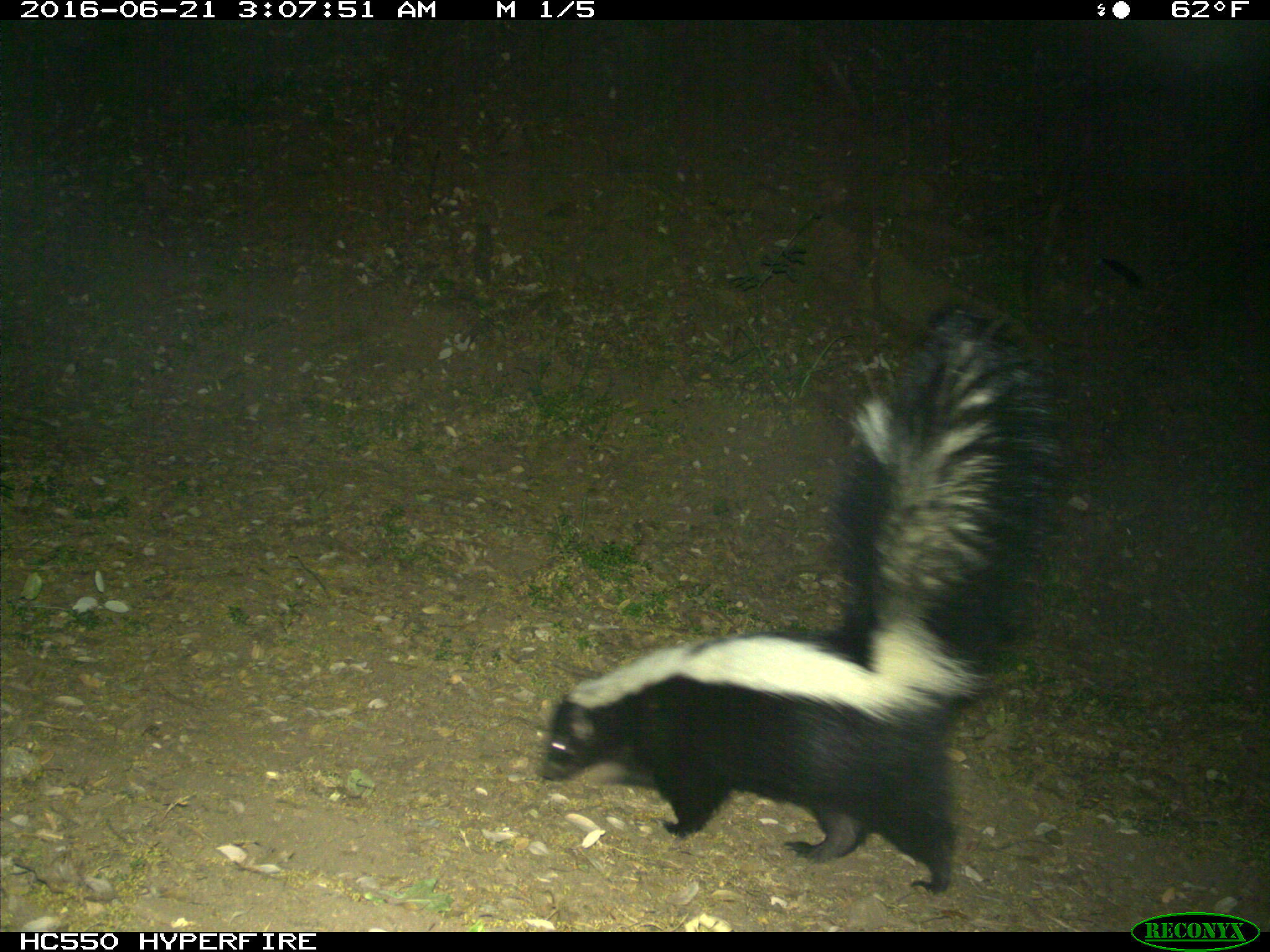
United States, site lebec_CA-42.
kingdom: Animalia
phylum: Chordata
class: Mammalia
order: Carnivora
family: Mephitidae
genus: Mephitis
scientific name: Mephitis mephitis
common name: striped skunk